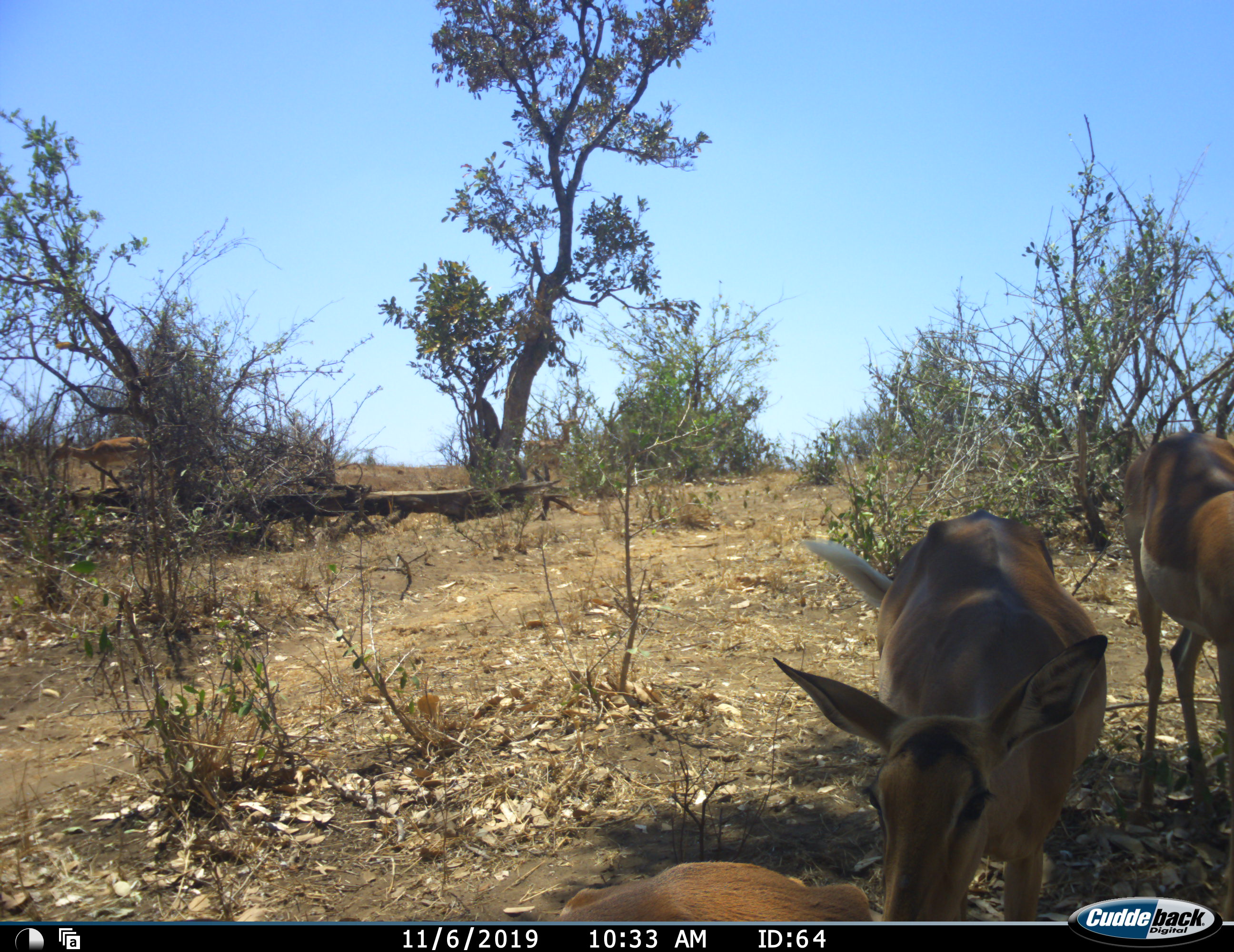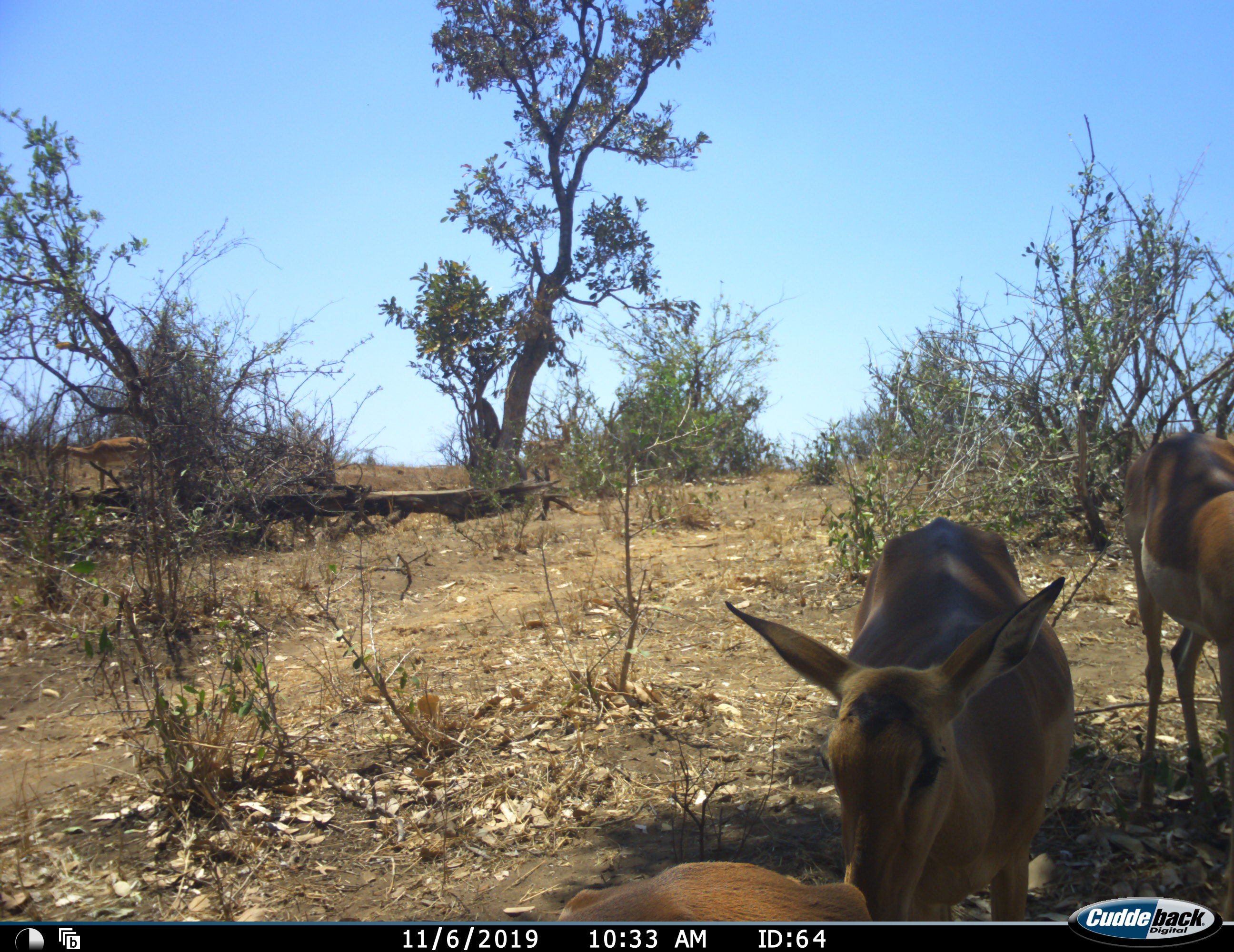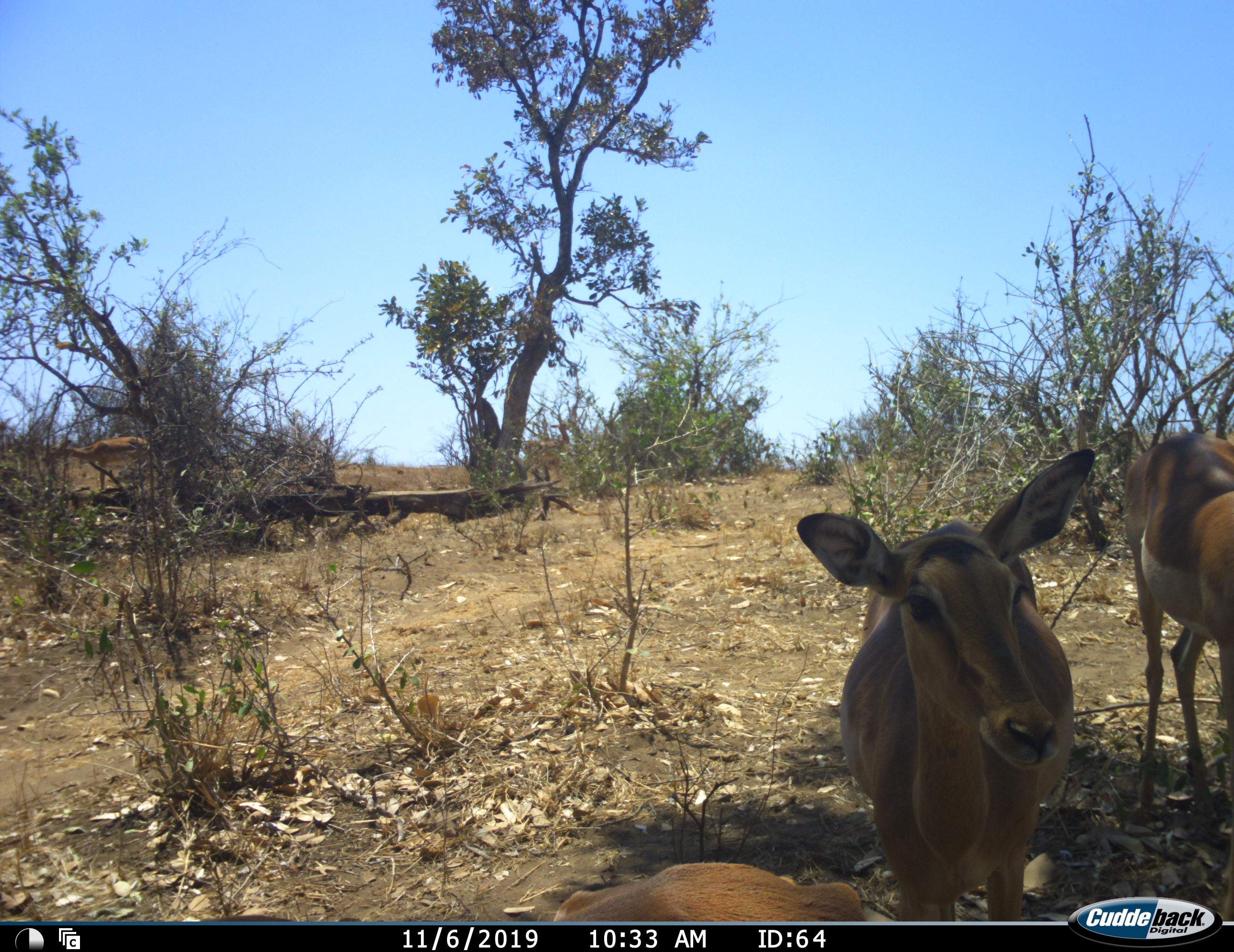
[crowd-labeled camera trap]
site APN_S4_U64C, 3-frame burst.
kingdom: Animalia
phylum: Chordata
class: Mammalia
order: Artiodactyla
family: Bovidae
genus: Aepyceros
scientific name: Aepyceros melampus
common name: impala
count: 4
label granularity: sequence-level